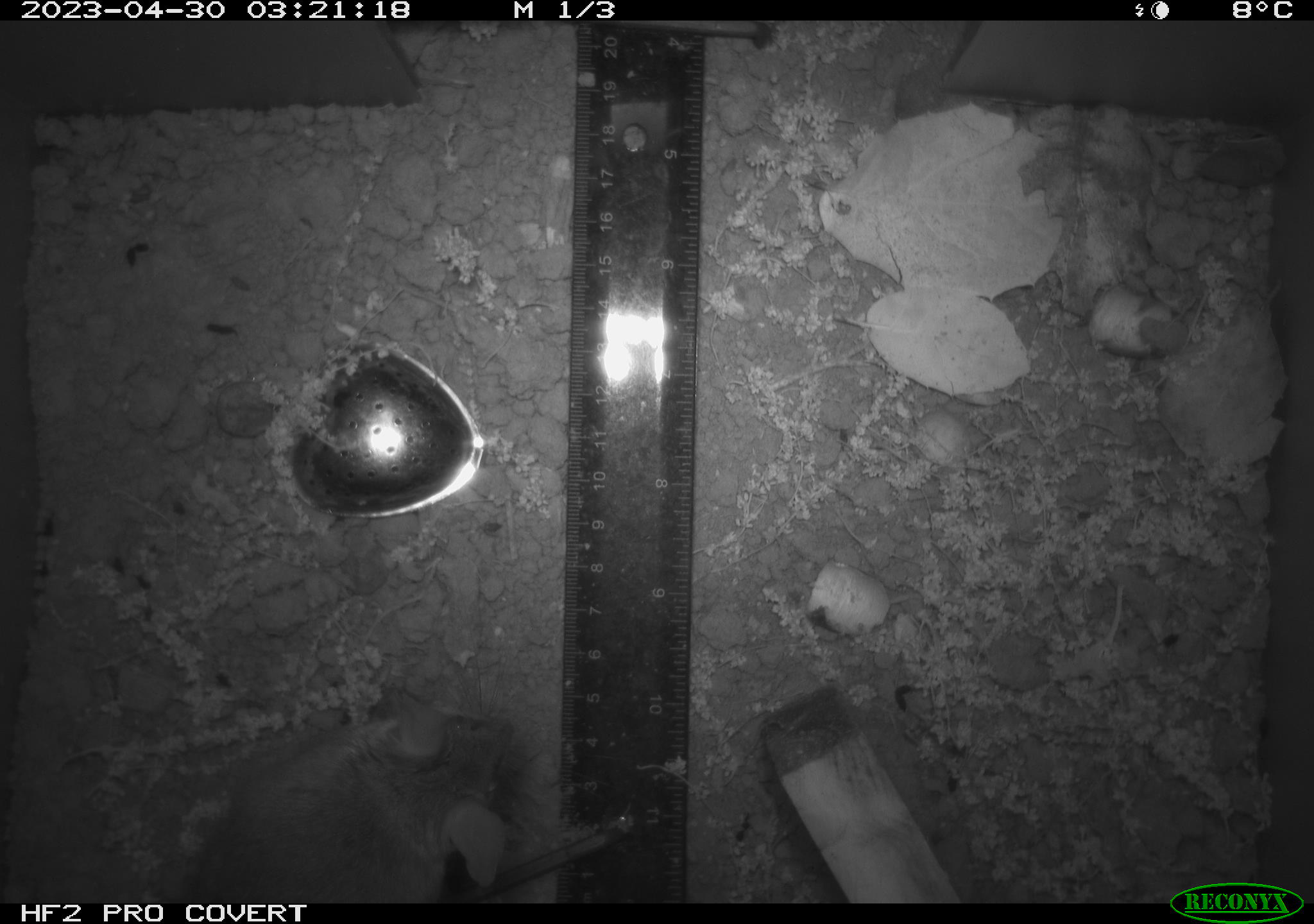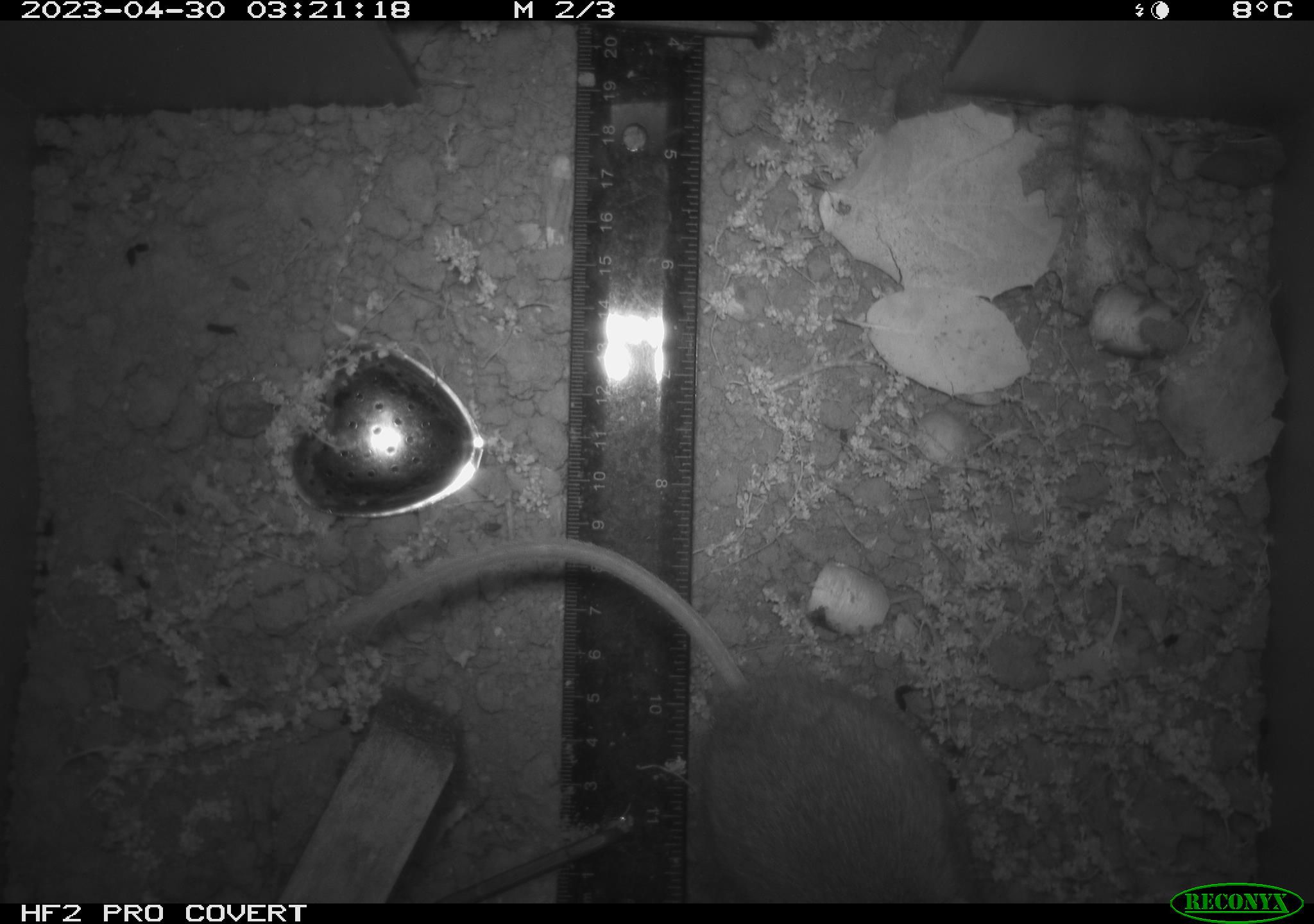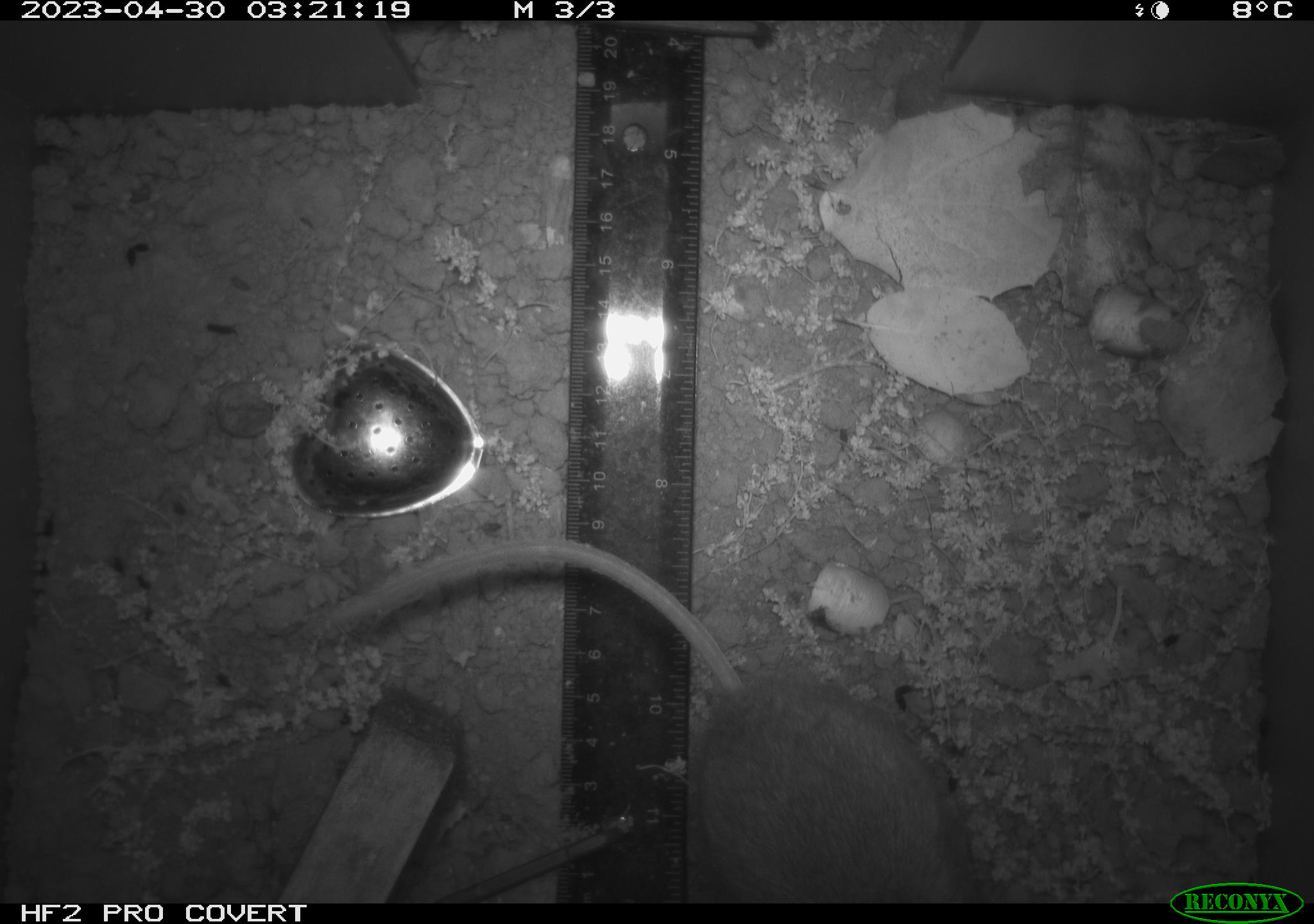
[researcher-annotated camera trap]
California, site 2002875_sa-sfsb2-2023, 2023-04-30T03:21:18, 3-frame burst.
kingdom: Animalia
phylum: Chordata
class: Mammalia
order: Rodentia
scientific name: Rodentia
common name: mouse species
Mouse species (Rodentia).